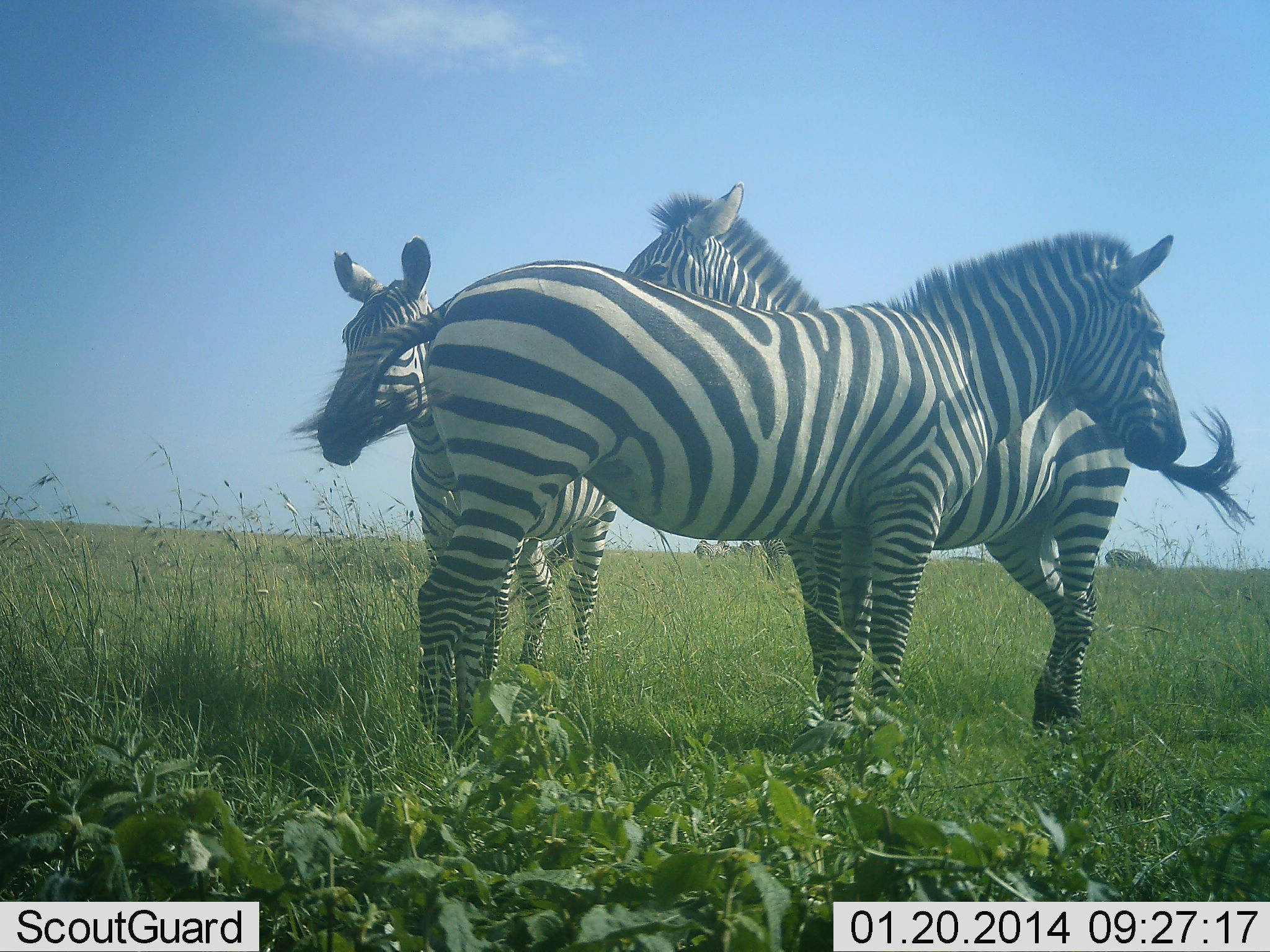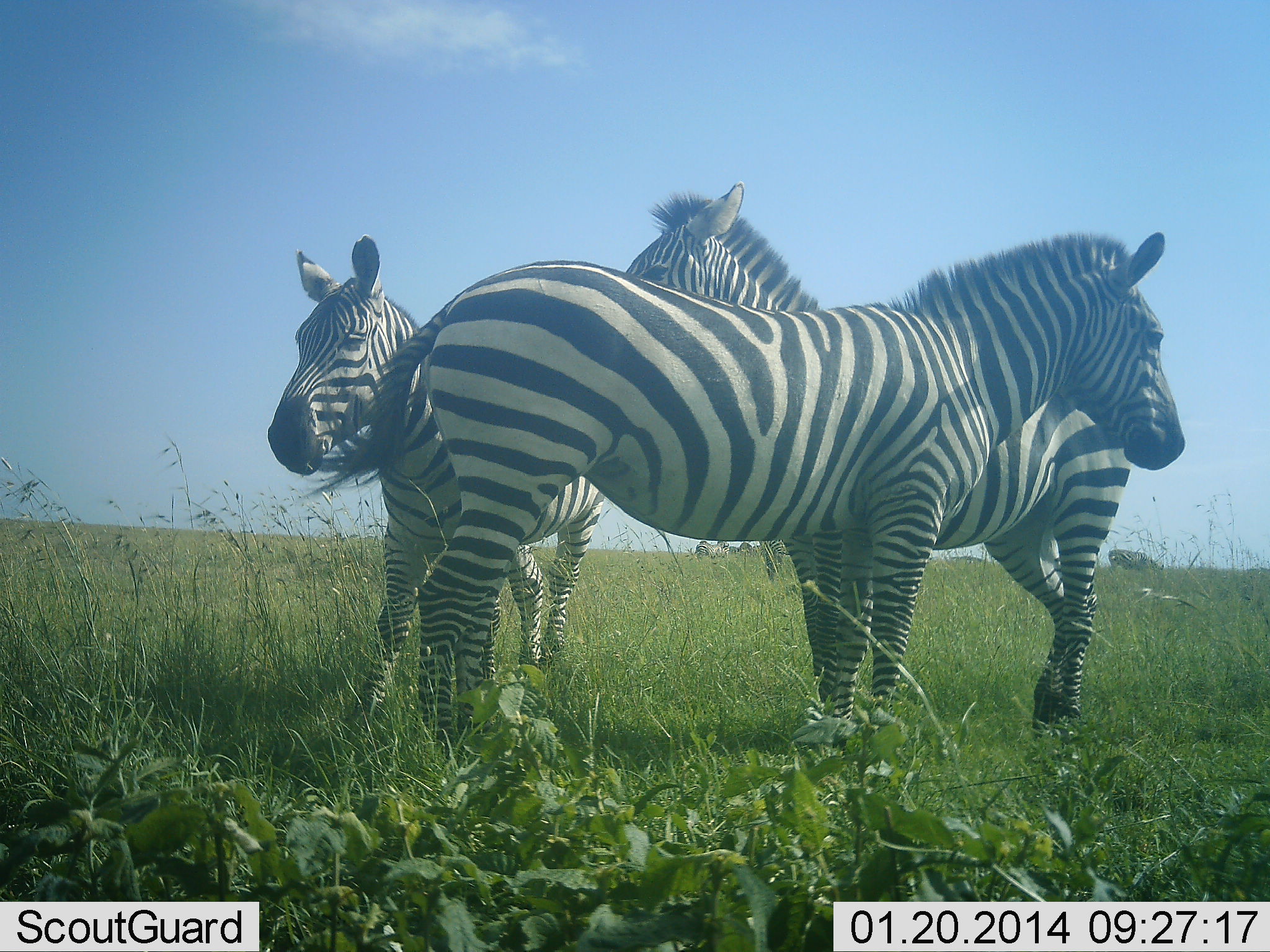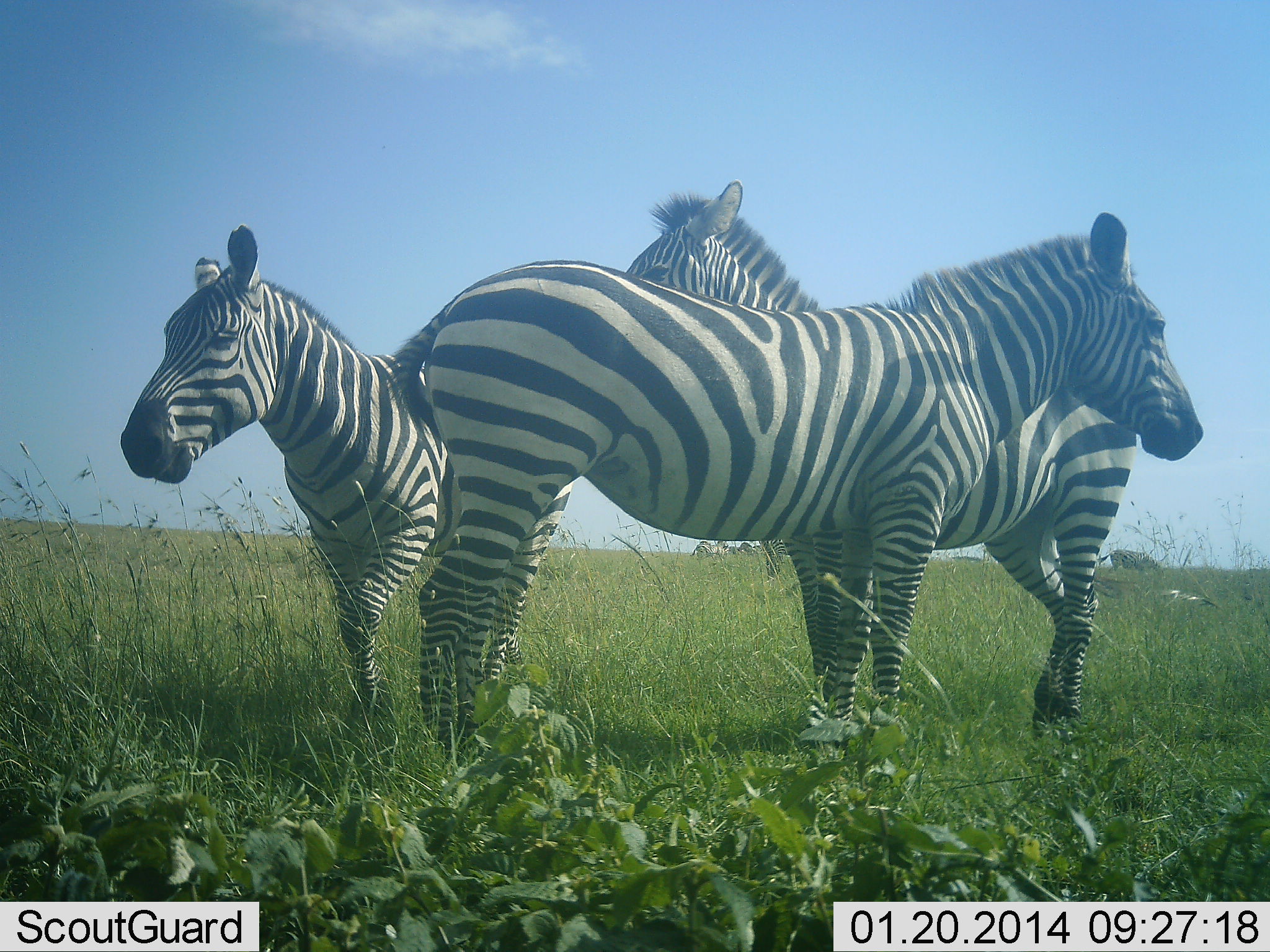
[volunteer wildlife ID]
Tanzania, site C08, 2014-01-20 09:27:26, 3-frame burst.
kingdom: Animalia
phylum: Chordata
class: Mammalia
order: Perissodactyla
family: Equidae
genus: Equus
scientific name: Equus quagga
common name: plains zebra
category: zebra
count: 3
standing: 90%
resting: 0%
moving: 40%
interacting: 30%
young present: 0%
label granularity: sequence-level